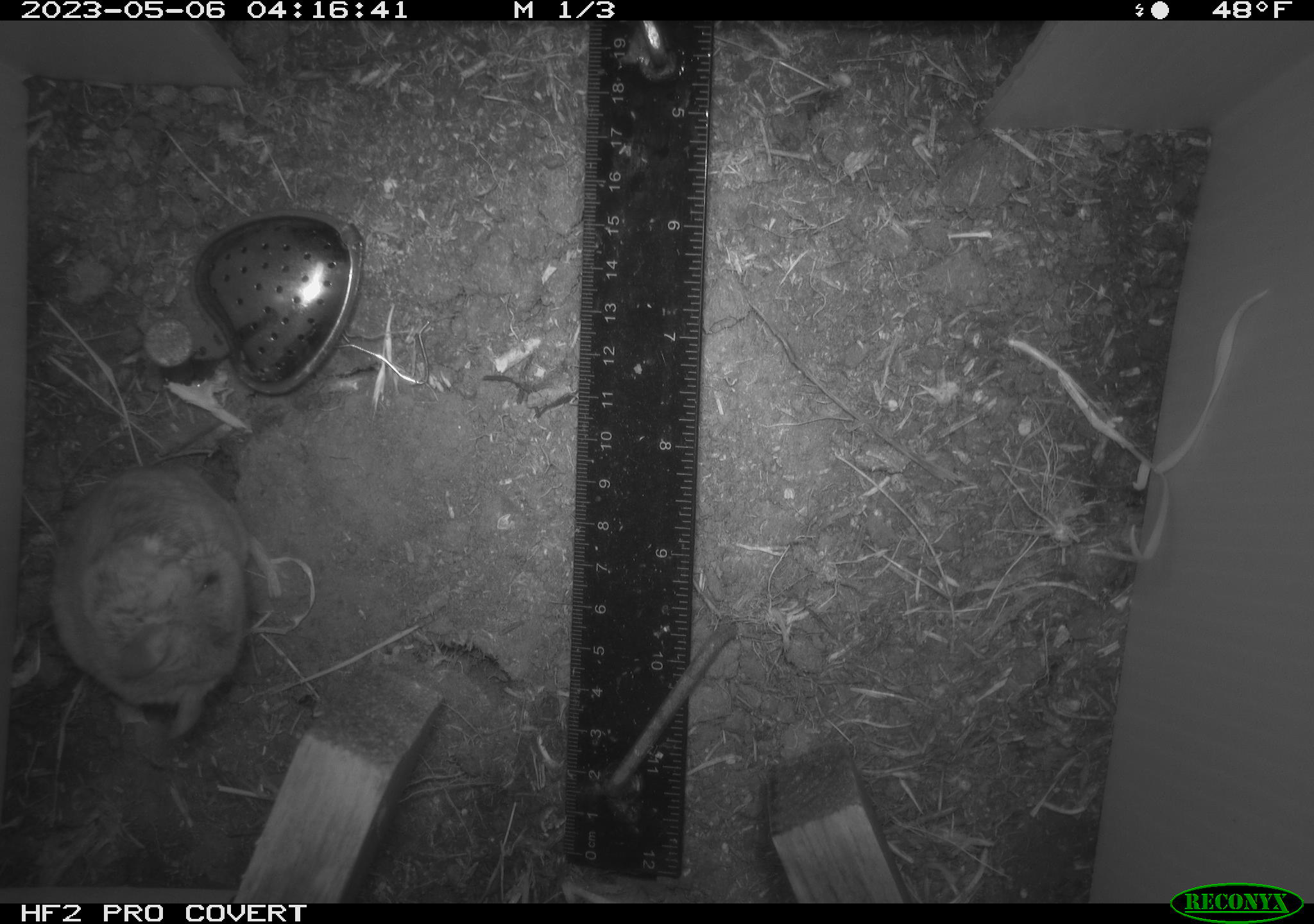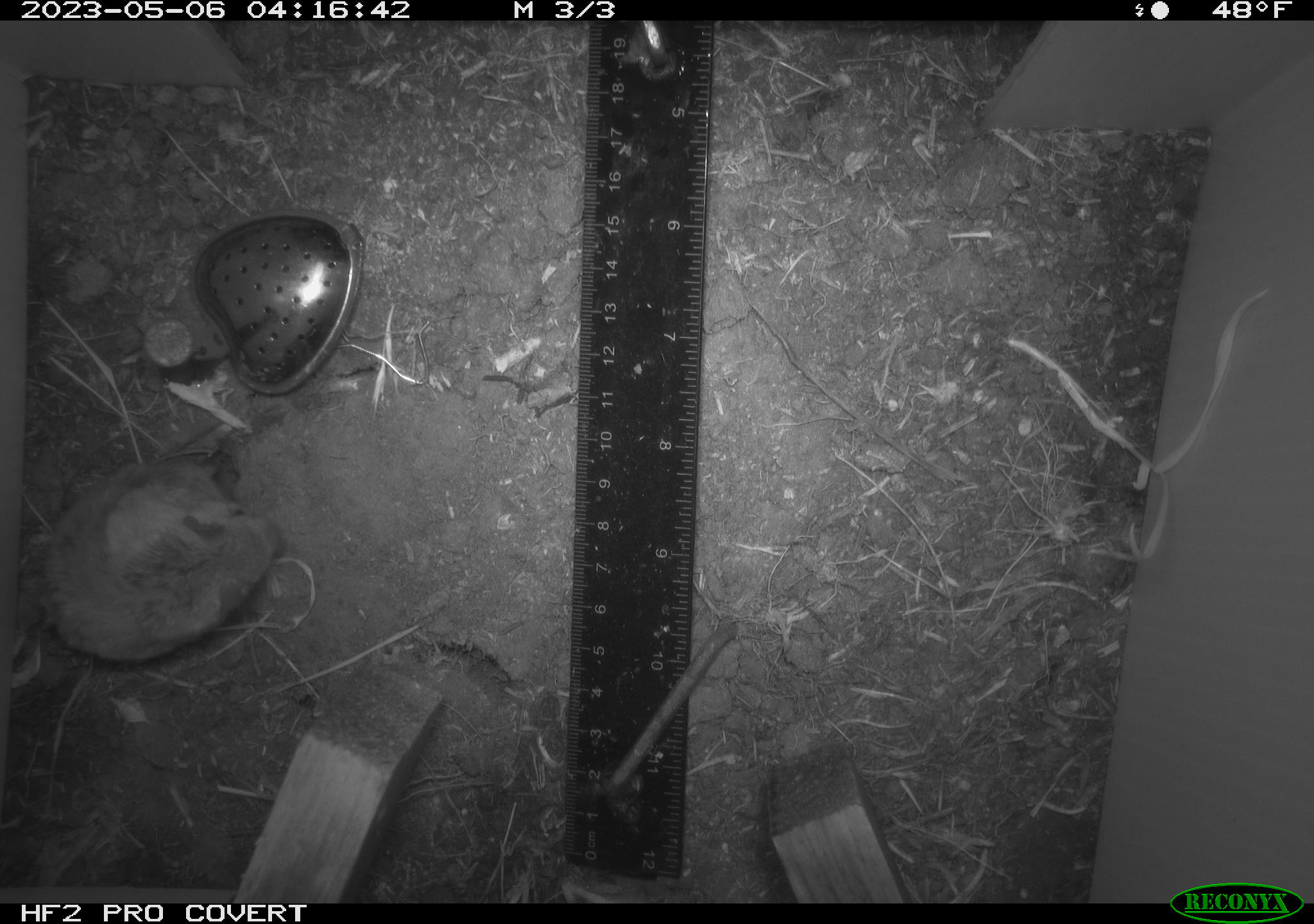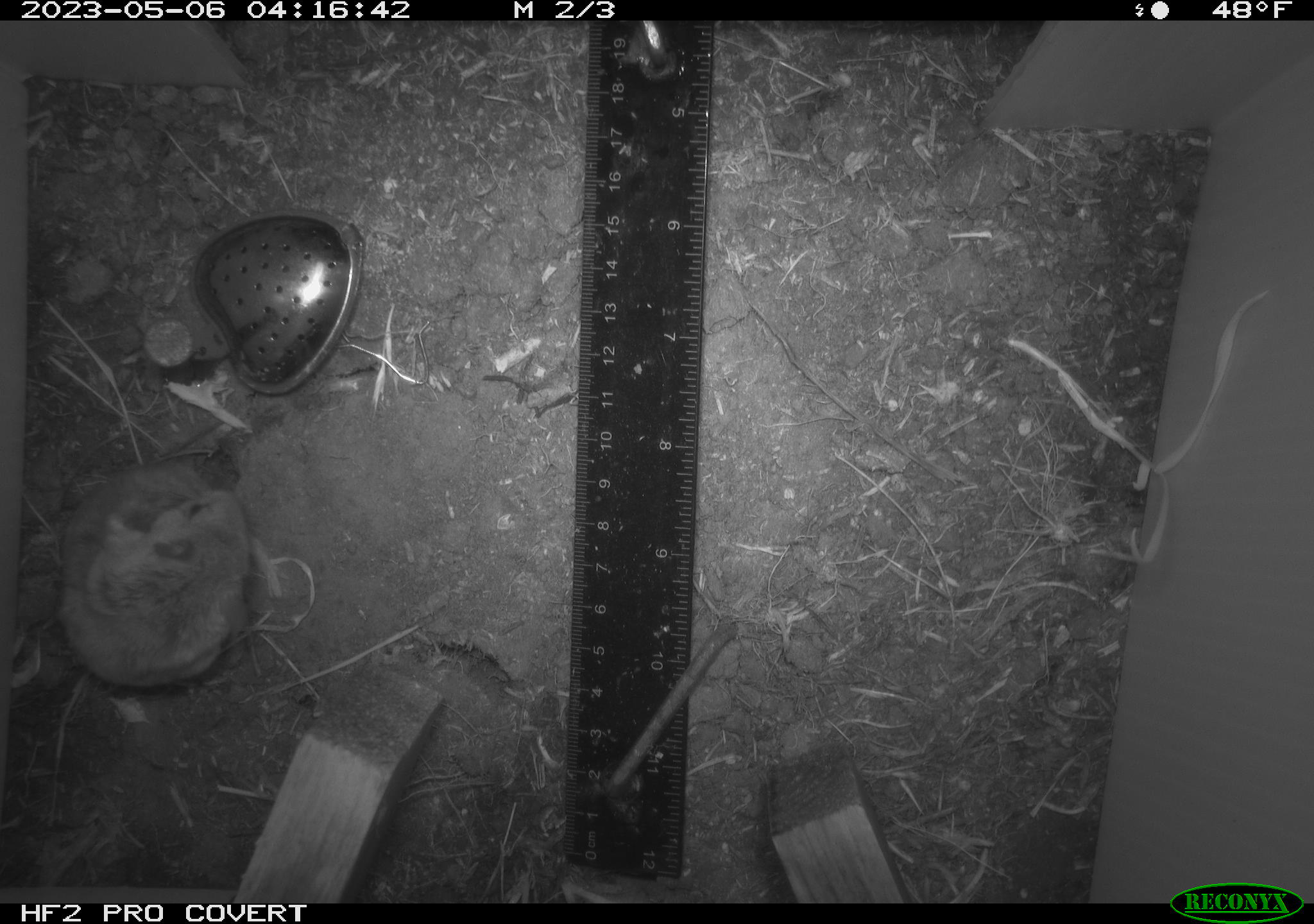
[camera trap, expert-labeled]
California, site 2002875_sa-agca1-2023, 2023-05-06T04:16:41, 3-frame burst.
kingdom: Animalia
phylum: Chordata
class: Mammalia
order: Rodentia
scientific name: Rodentia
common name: mouse species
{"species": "mouse species (Rodentia)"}